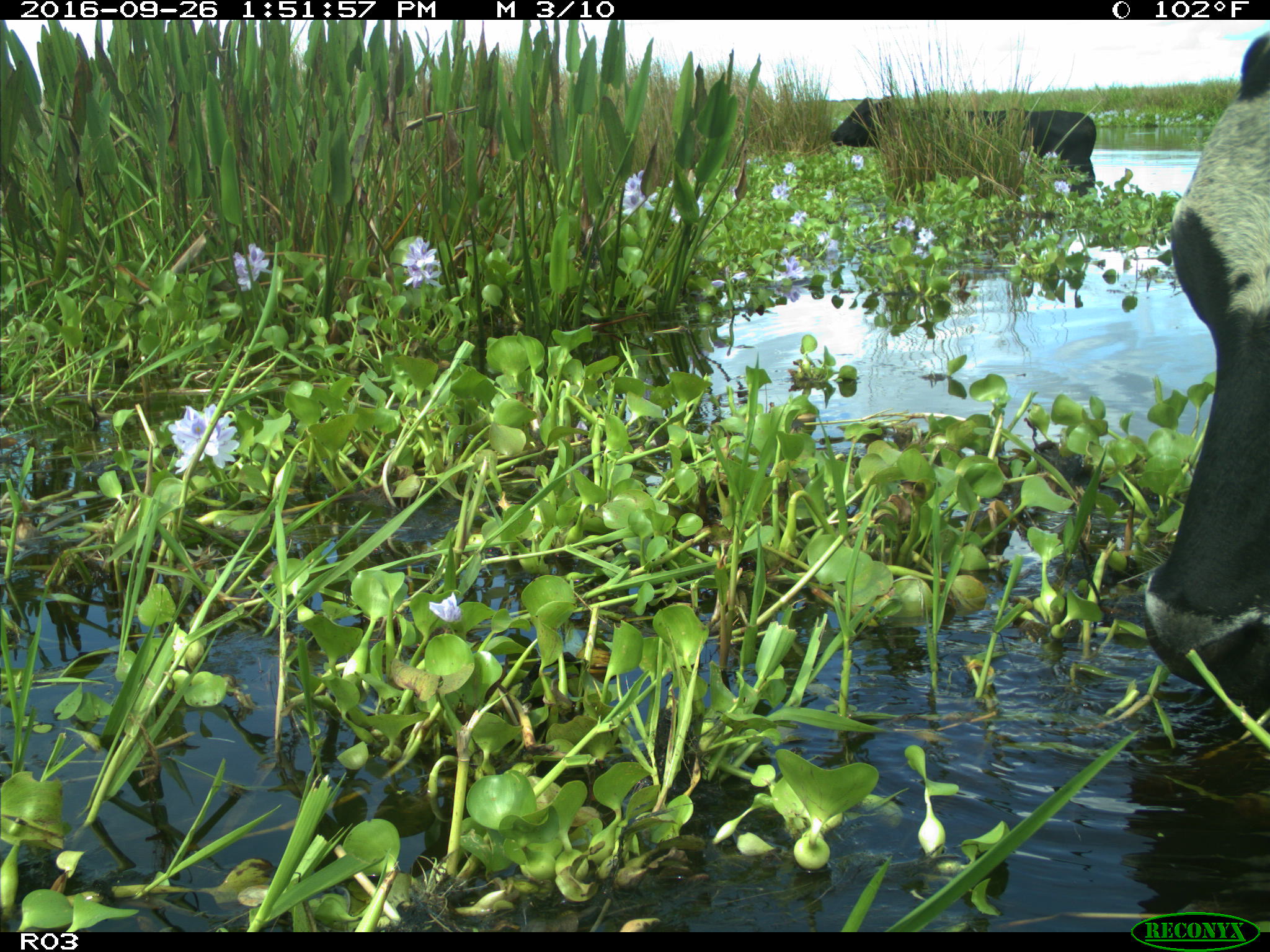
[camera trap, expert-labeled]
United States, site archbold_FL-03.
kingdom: Animalia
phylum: Chordata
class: Mammalia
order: Artiodactyla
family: Bovidae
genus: Bos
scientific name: Bos taurus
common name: domestic cow